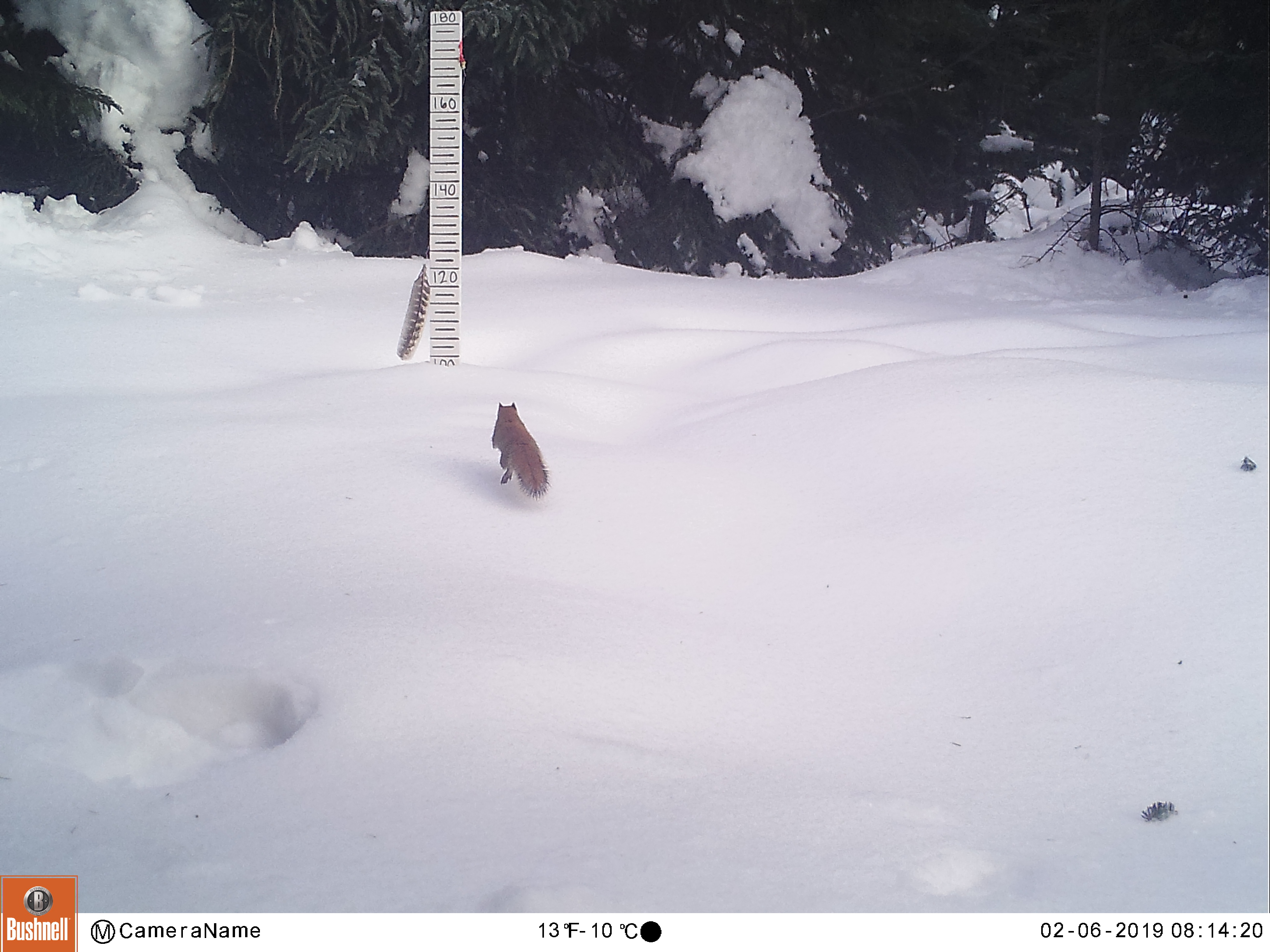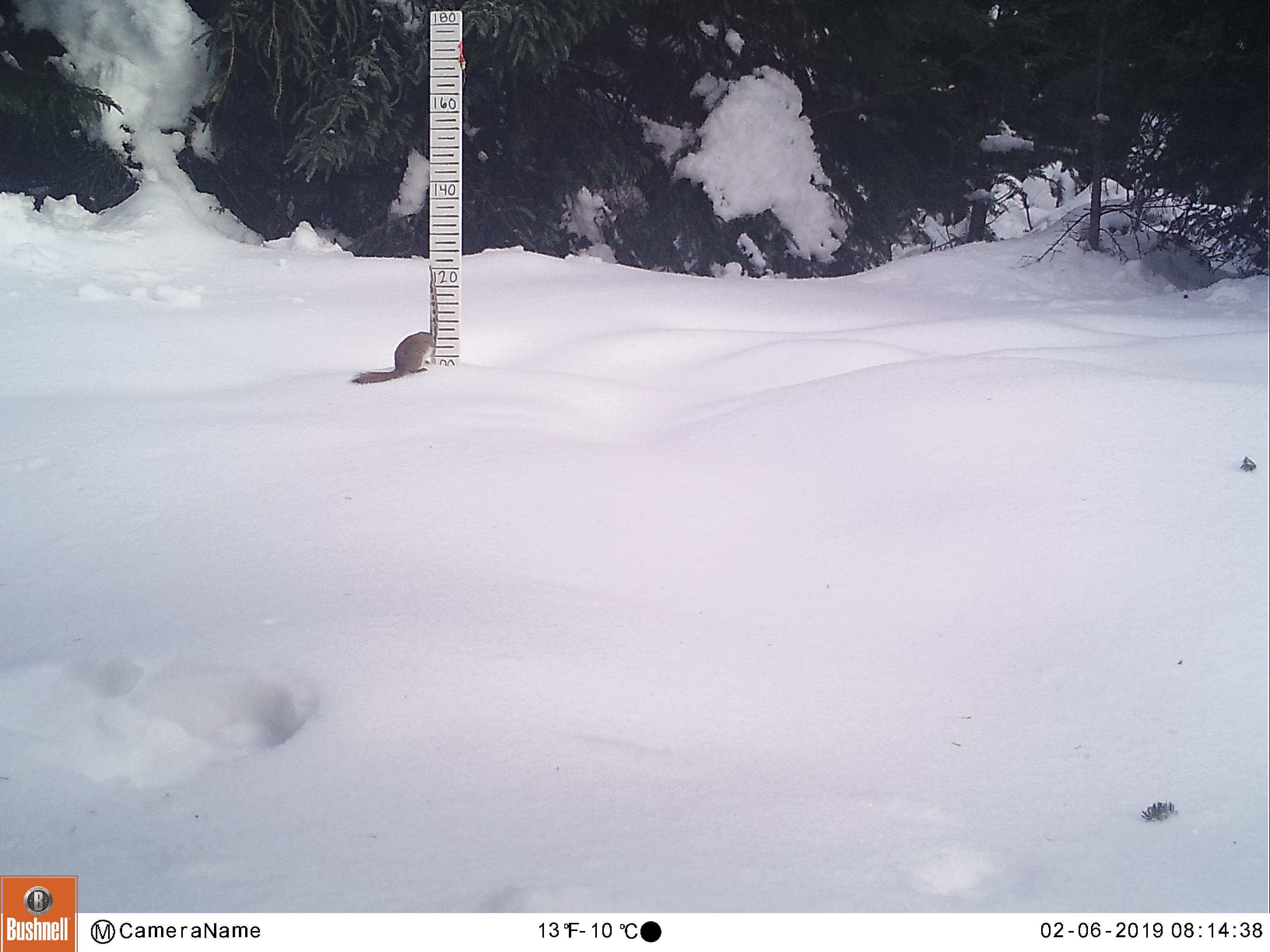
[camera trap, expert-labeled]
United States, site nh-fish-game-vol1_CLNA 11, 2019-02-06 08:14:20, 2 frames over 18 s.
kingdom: Animalia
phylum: Chordata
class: Mammalia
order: Rodentia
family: Sciuridae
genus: Tamiasciurus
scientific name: Tamiasciurus hudsonicus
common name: red squirrel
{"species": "red squirrel (Tamiasciurus hudsonicus)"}